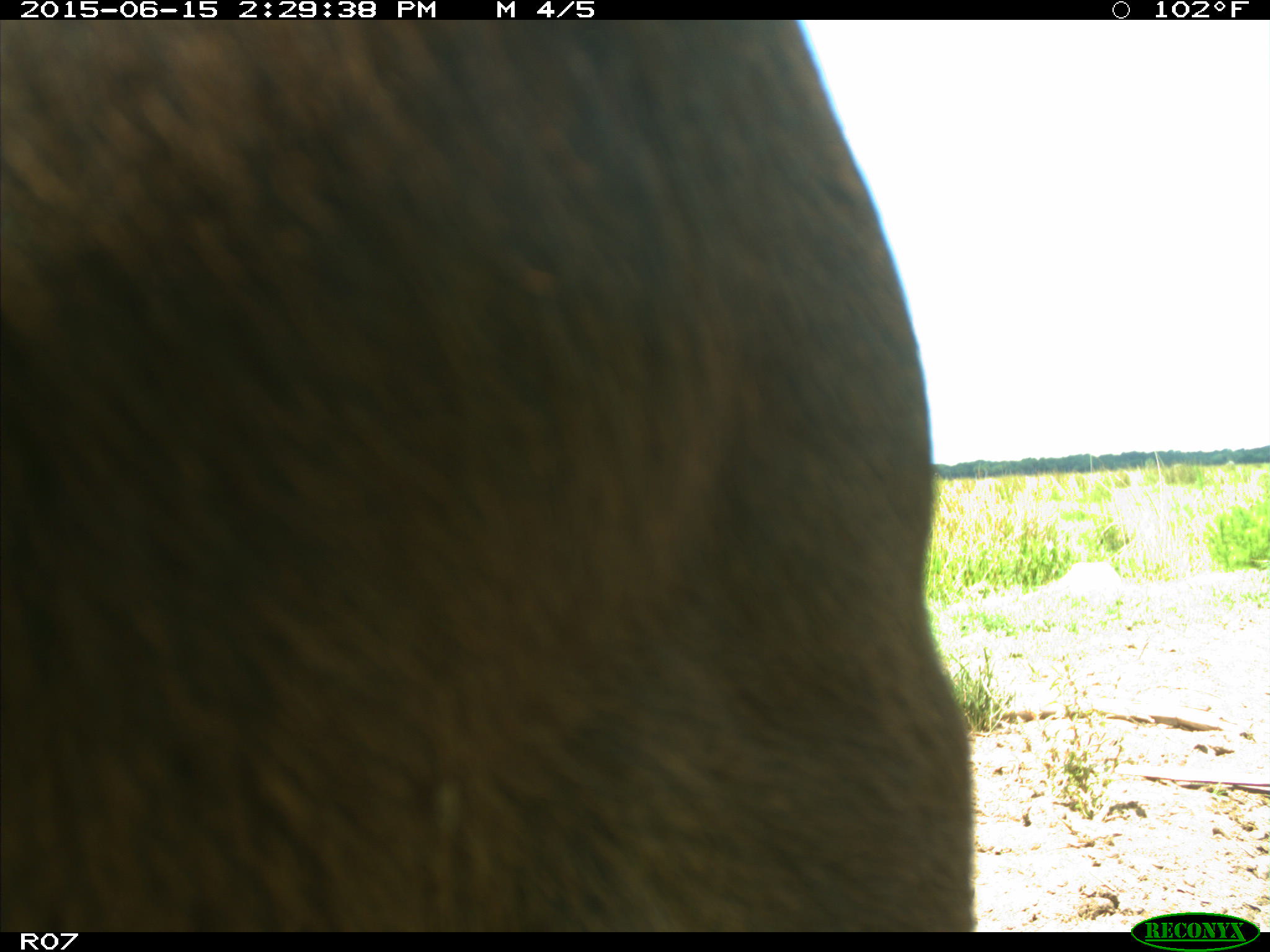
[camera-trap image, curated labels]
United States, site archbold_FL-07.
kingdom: Animalia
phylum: Chordata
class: Mammalia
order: Artiodactyla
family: Bovidae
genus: Bos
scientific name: Bos taurus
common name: domestic cow